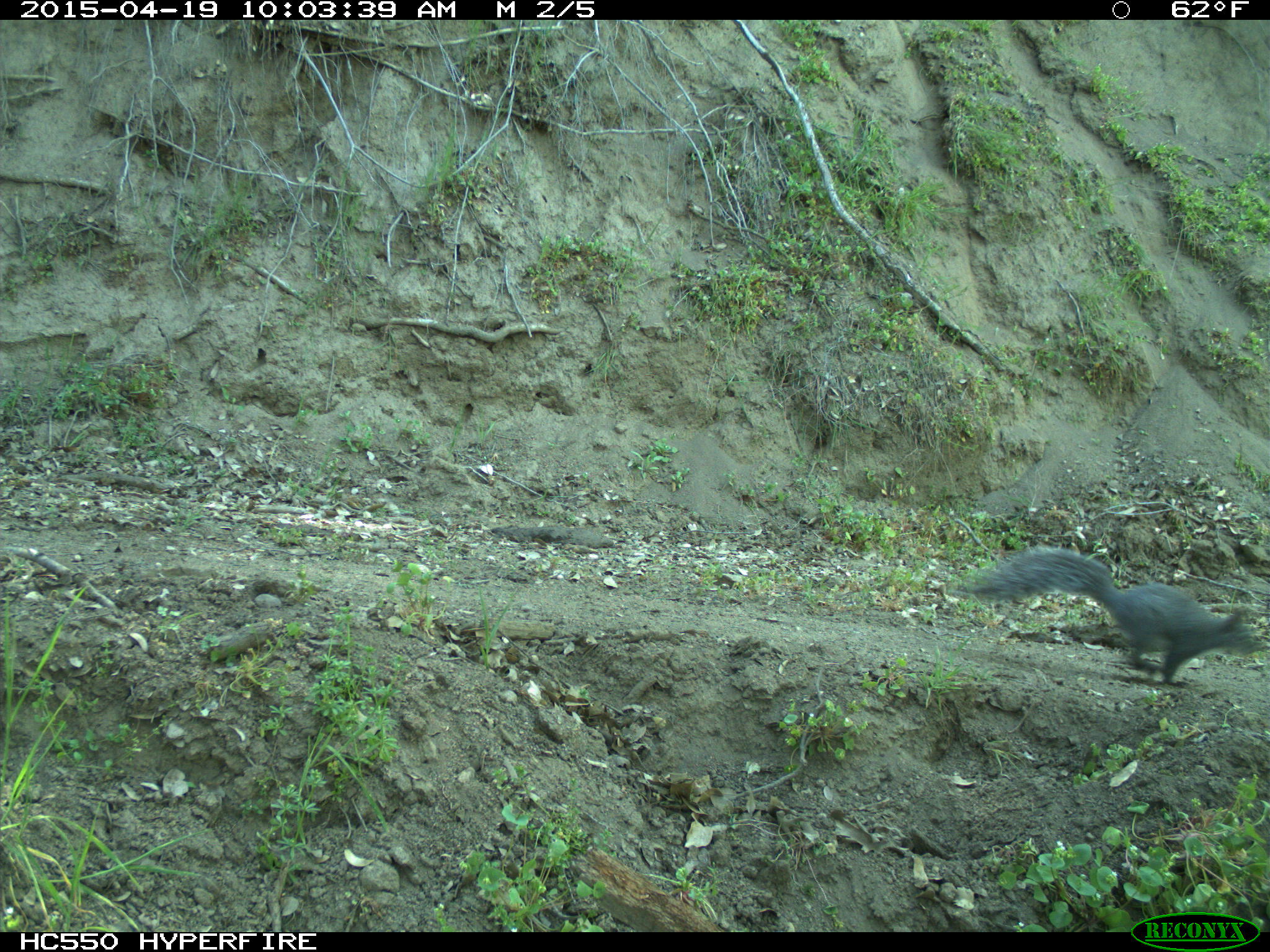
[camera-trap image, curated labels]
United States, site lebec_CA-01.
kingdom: Animalia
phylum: Chordata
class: Mammalia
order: Rodentia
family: Sciuridae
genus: Sciurus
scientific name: Sciurus carolinensis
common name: eastern gray squirrel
Sciurus carolinensis (eastern gray squirrel).